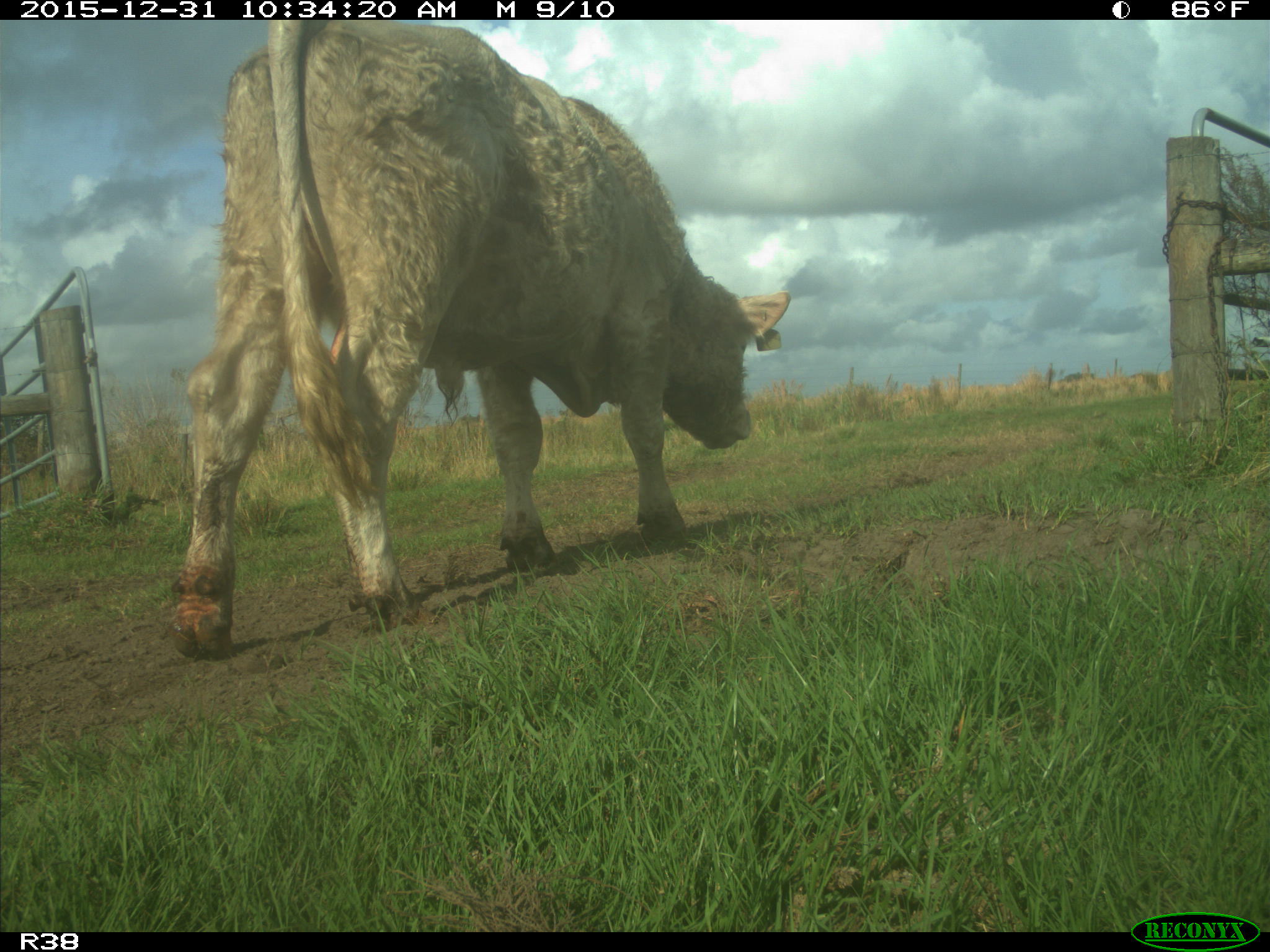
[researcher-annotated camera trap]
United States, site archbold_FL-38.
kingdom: Animalia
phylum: Chordata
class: Mammalia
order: Artiodactyla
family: Bovidae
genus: Bos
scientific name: Bos taurus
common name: domestic cow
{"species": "Bos taurus (domestic cow)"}